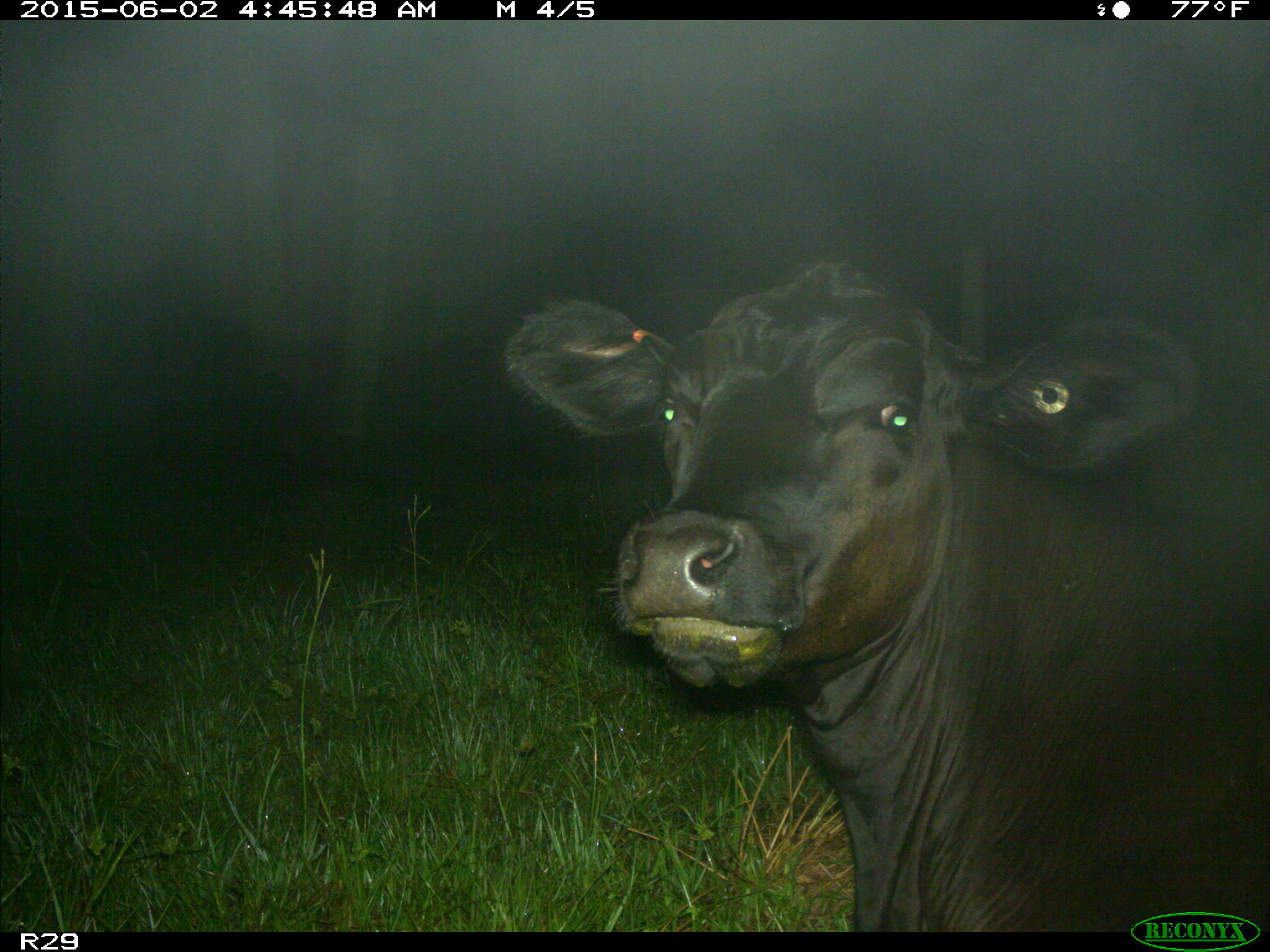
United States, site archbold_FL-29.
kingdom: Animalia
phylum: Chordata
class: Mammalia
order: Artiodactyla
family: Bovidae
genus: Bos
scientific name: Bos taurus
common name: domestic cow